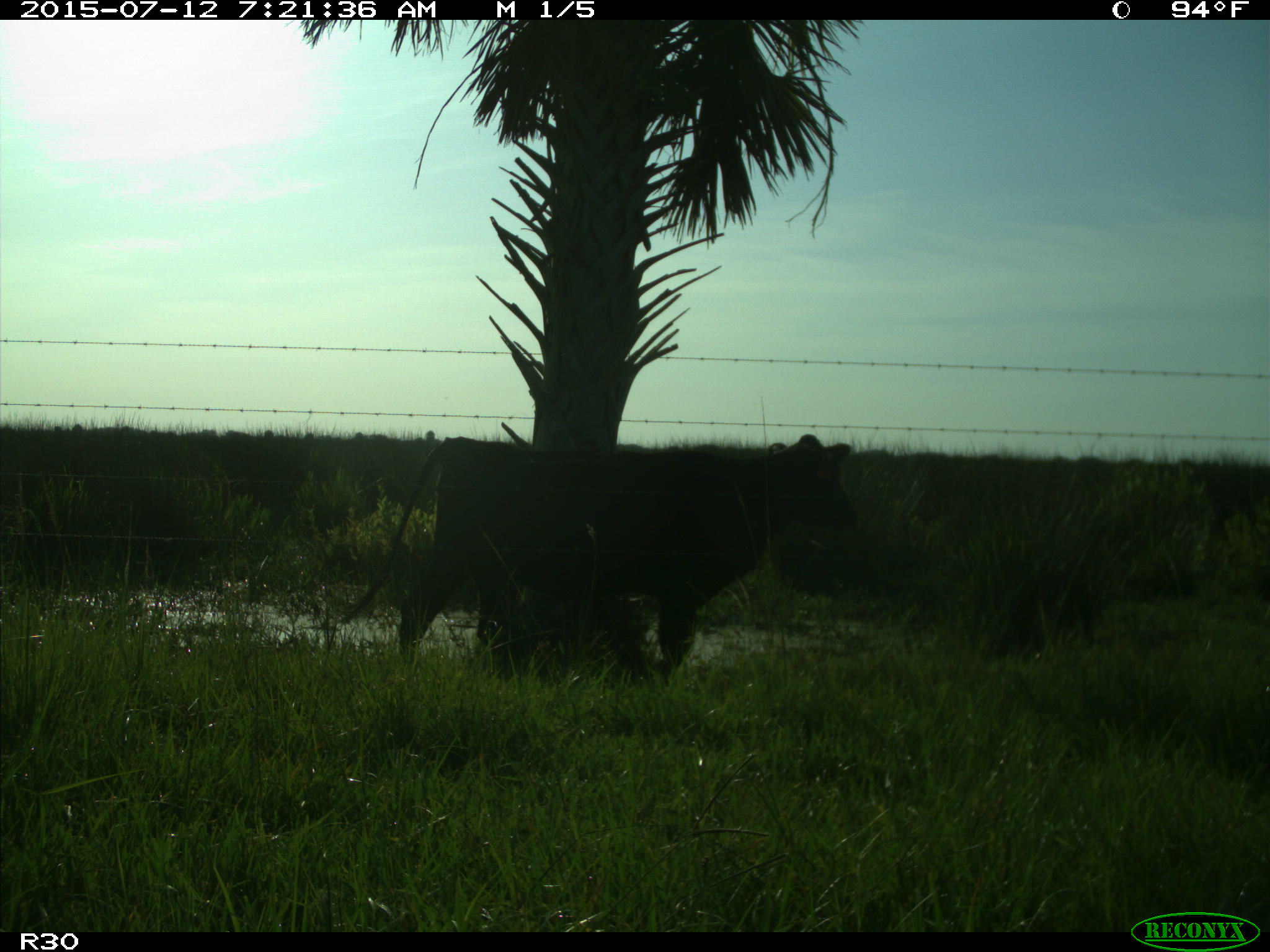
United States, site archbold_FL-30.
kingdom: Animalia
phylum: Chordata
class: Mammalia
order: Artiodactyla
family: Bovidae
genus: Bos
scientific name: Bos taurus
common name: domestic cow